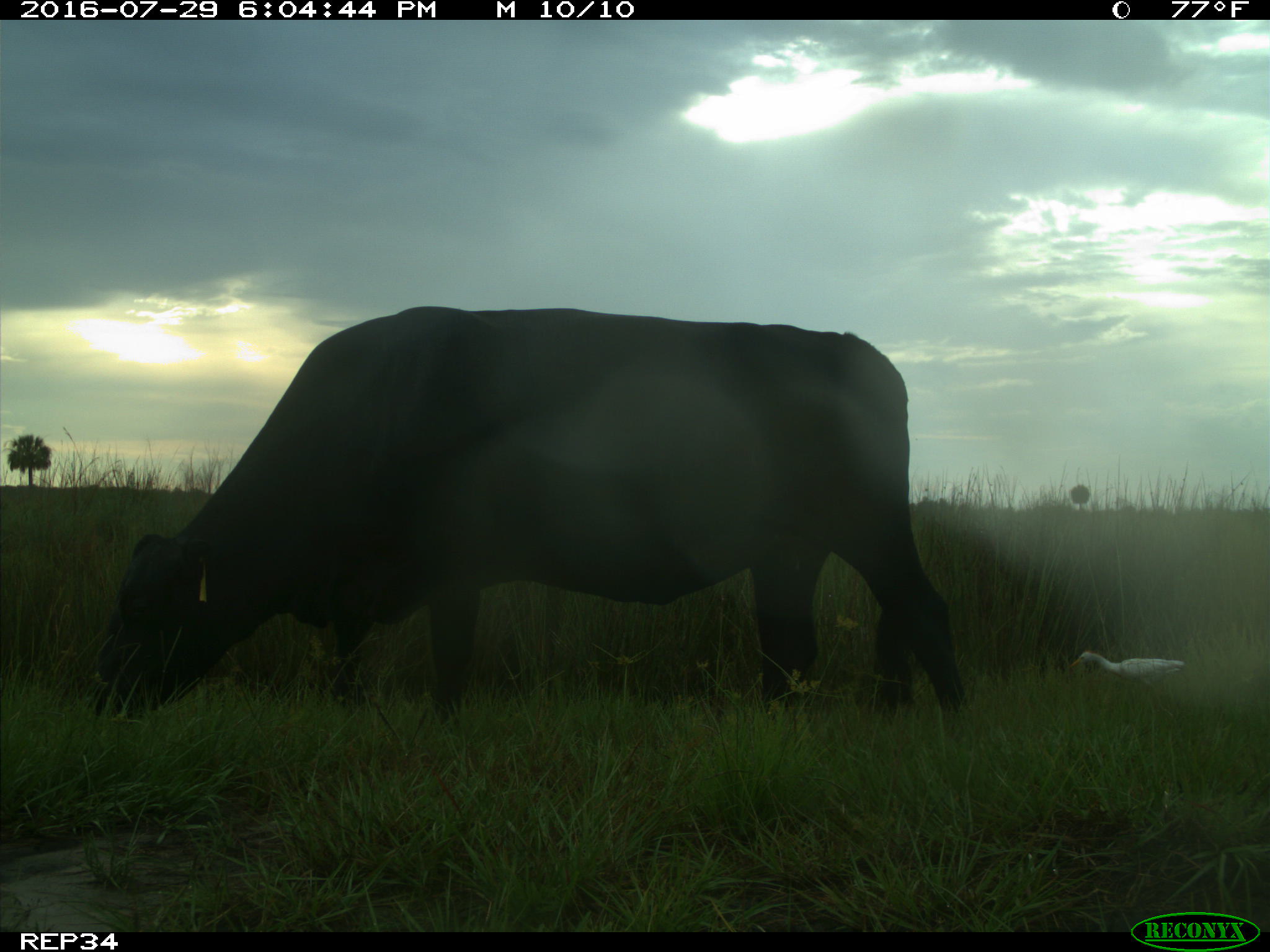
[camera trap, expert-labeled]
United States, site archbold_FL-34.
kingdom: Animalia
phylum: Chordata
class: Mammalia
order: Artiodactyla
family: Bovidae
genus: Bos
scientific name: Bos taurus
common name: domestic cow